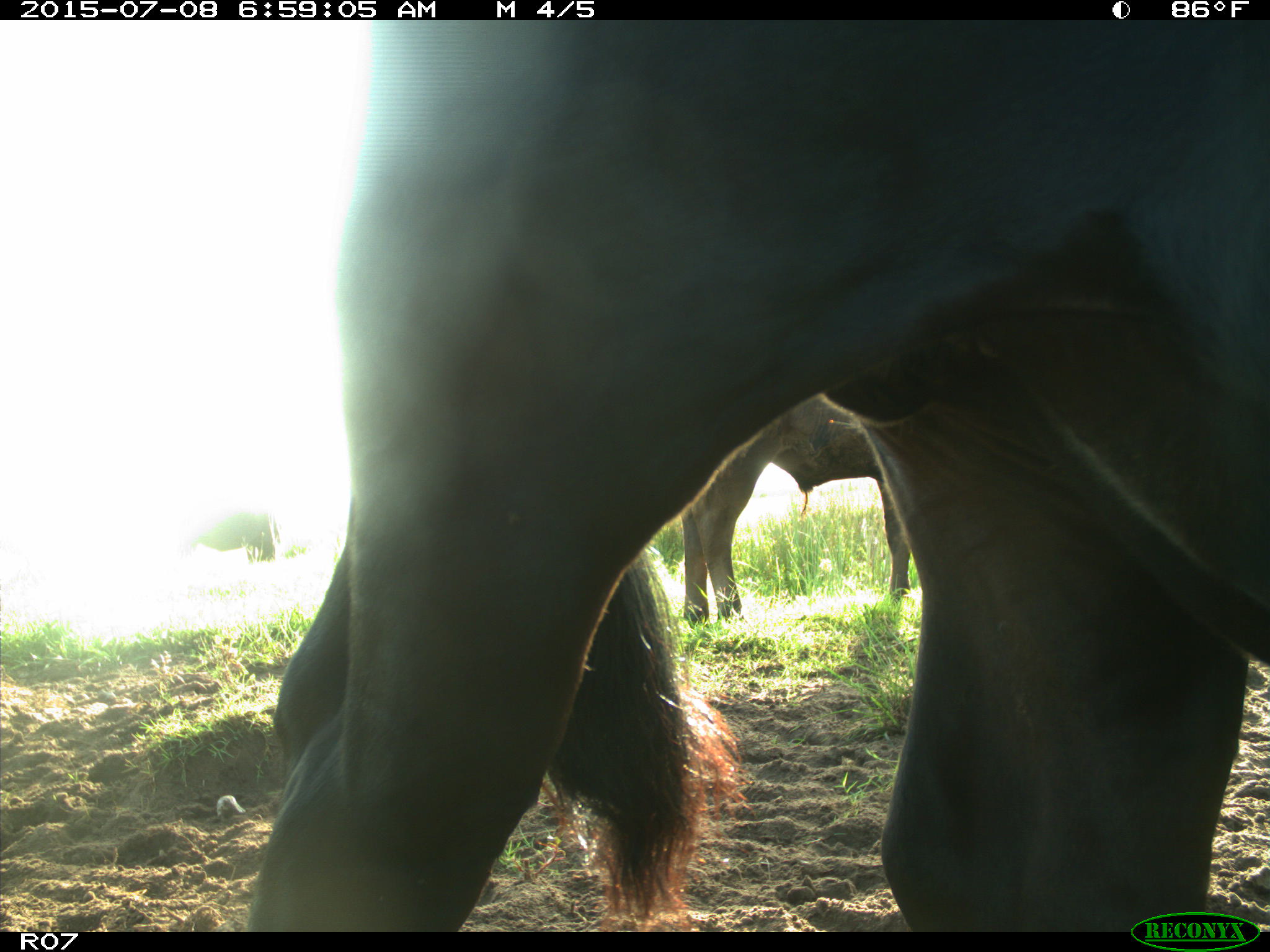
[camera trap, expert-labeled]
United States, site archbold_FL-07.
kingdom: Animalia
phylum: Chordata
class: Mammalia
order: Artiodactyla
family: Bovidae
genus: Bos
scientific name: Bos taurus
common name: domestic cow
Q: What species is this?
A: Bos taurus (domestic cow).